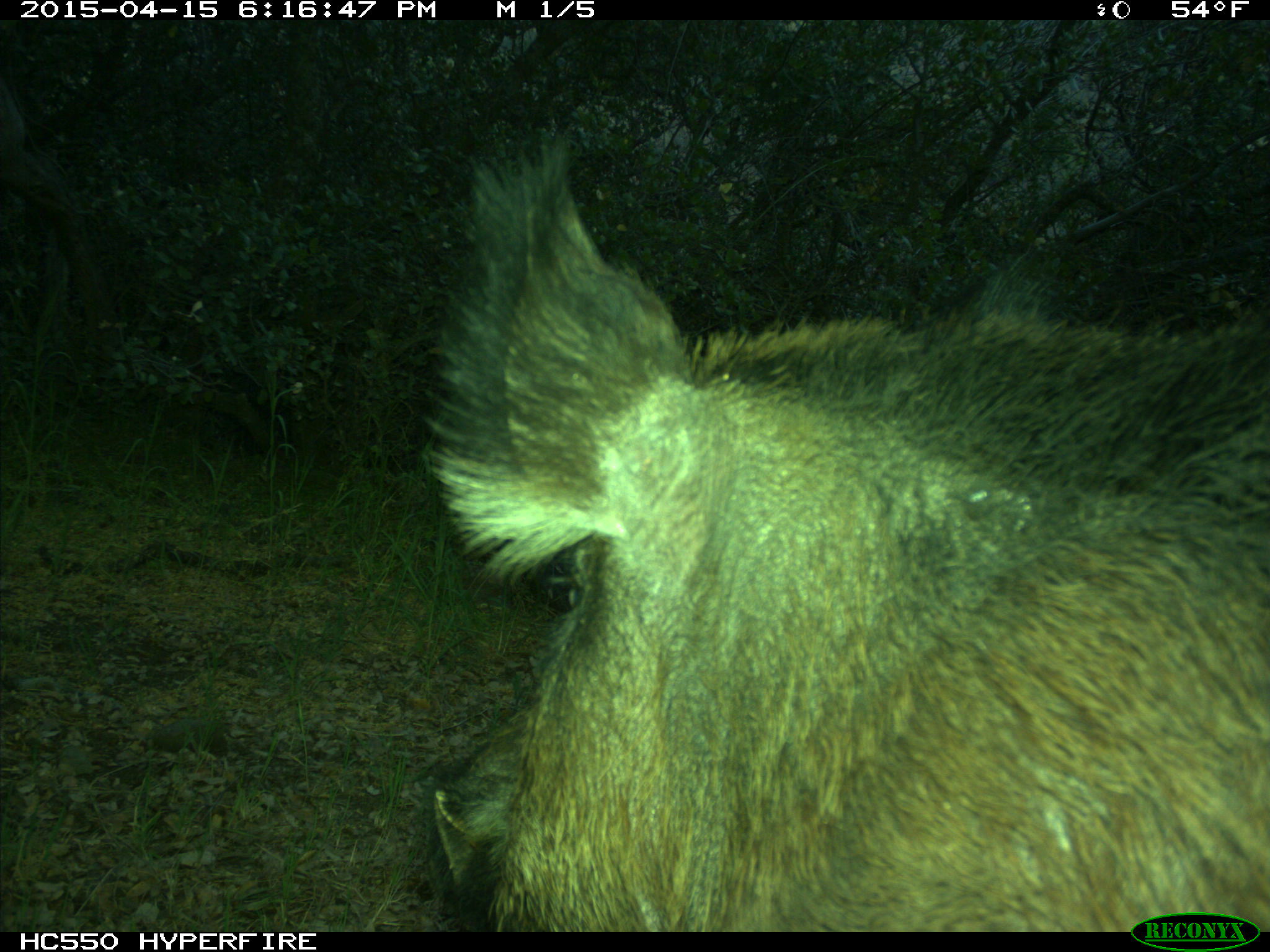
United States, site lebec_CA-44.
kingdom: Animalia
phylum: Chordata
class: Mammalia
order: Artiodactyla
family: Suidae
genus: Sus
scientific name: Sus scrofa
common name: wild boar